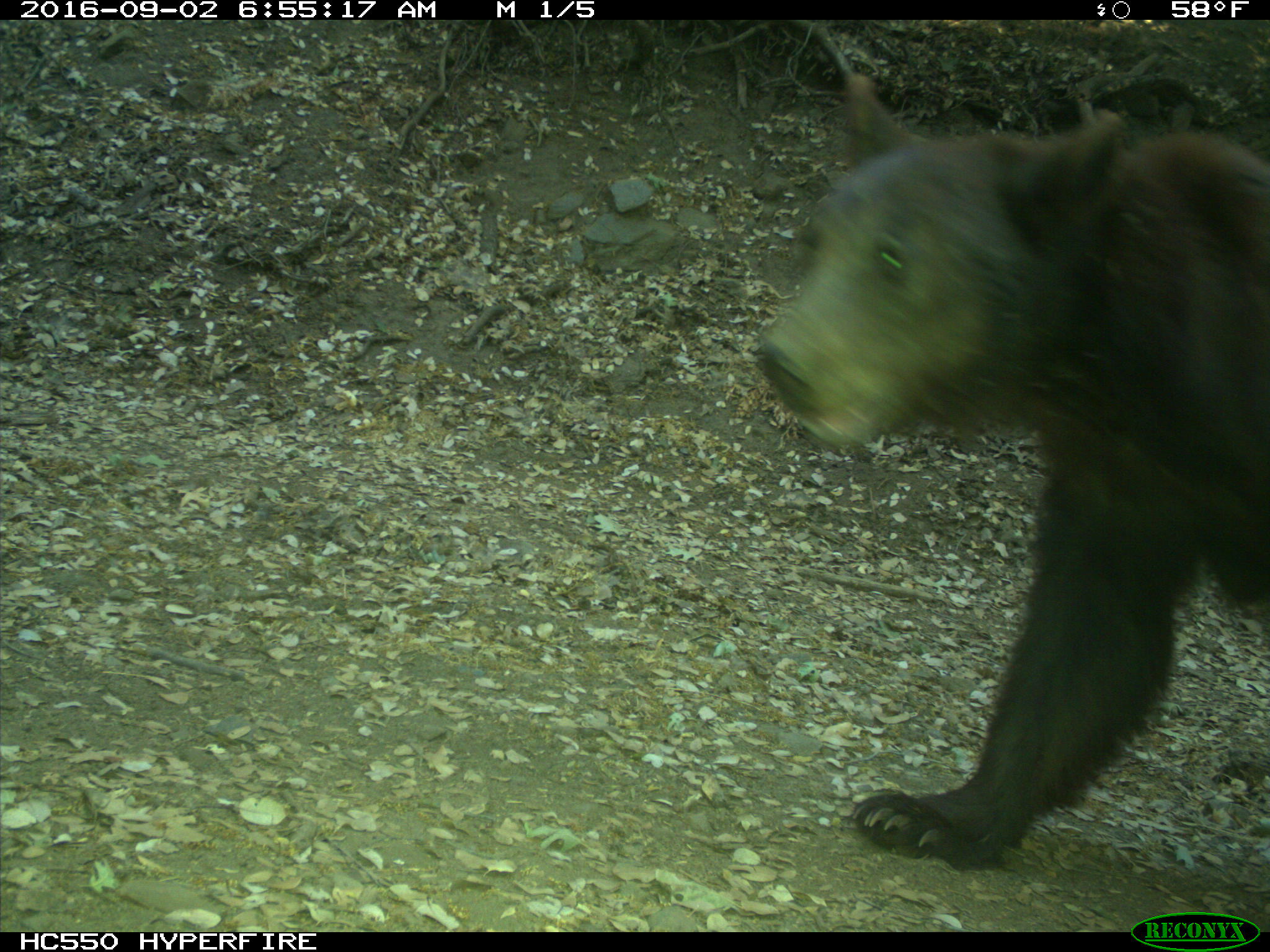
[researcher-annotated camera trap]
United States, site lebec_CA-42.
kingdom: Animalia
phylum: Chordata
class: Mammalia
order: Carnivora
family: Ursidae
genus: Ursus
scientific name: Ursus americanus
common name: american black bear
Ursus americanus (american black bear).